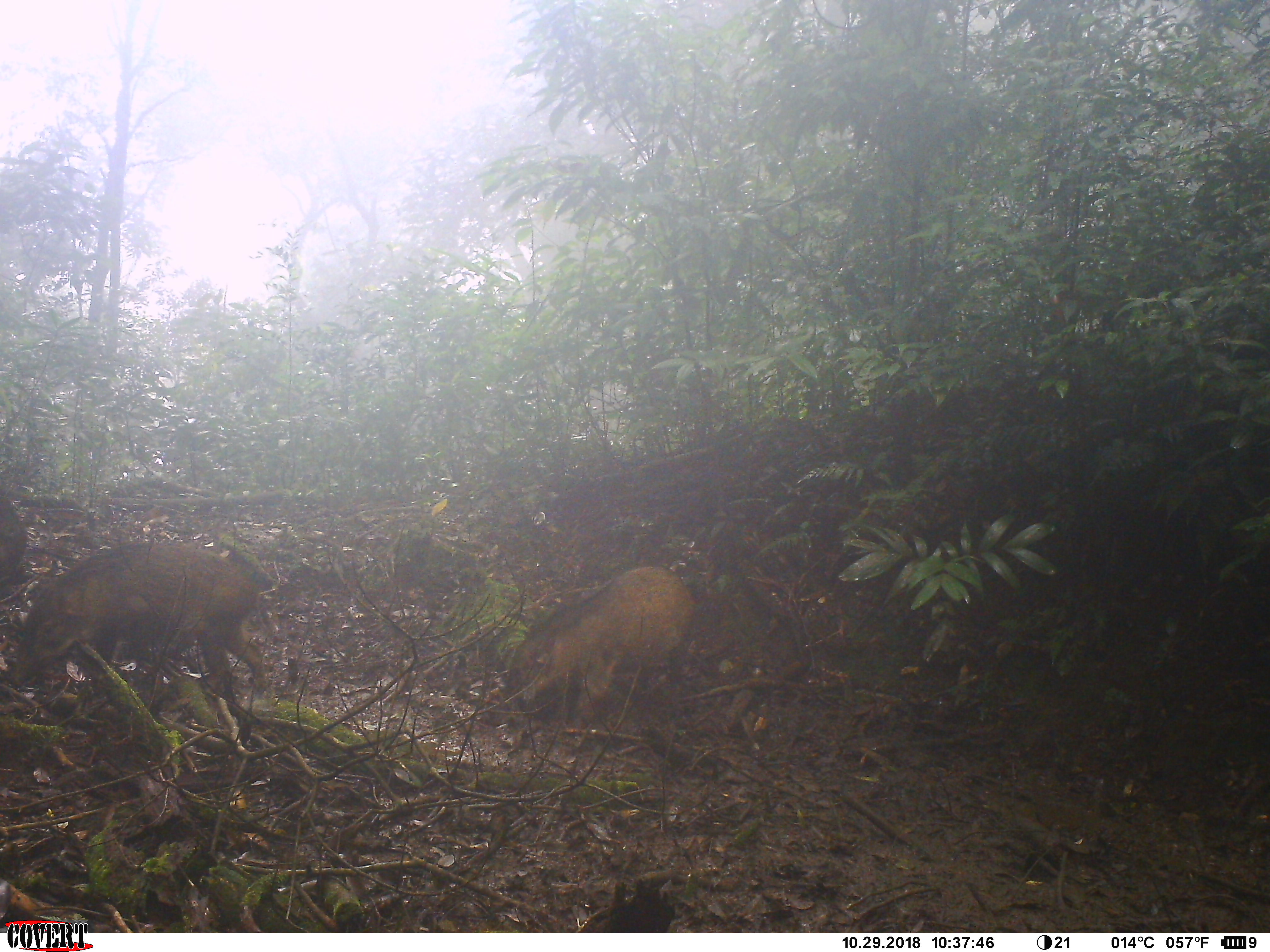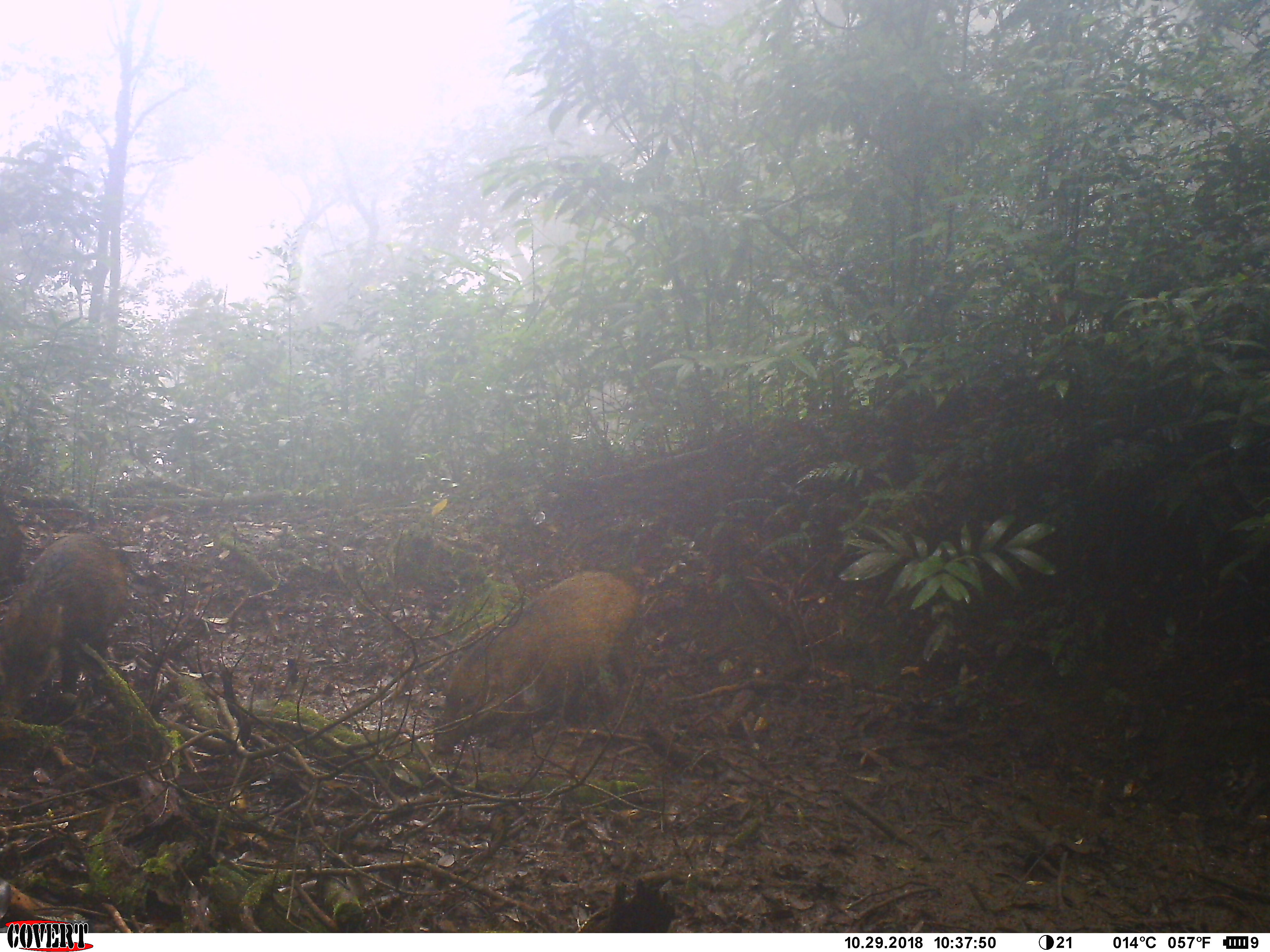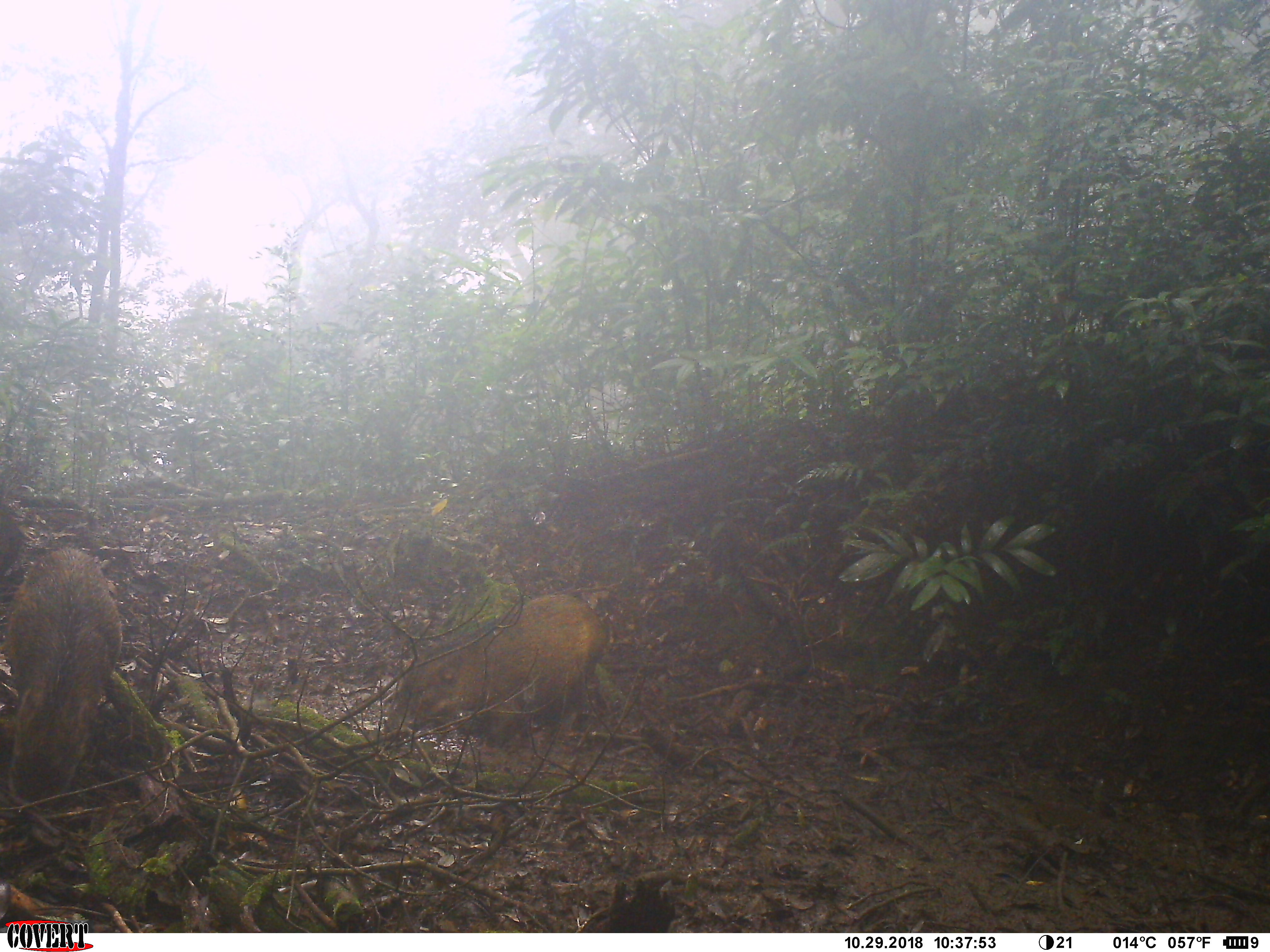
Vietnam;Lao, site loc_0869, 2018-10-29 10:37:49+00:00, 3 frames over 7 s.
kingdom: Animalia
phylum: Chordata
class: Mammalia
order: Artiodactyla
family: Suidae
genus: Sus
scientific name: Sus scrofa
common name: eurasian wild pig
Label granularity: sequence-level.